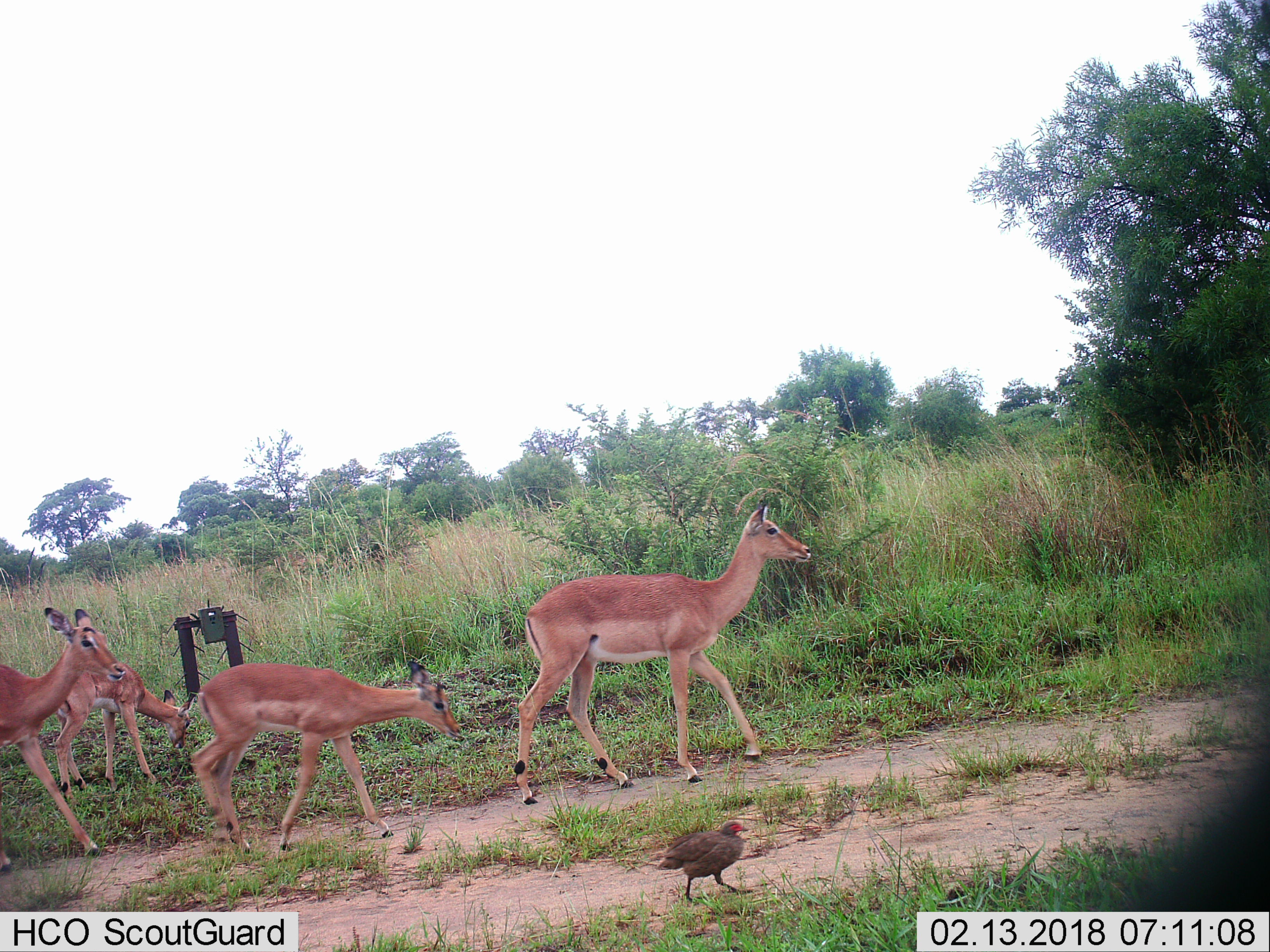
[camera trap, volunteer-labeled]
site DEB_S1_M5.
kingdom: Animalia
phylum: Chordata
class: Aves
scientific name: Aves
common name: bird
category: birdother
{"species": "birdother (bird) (Aves)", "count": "1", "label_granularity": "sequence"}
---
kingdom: Animalia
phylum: Chordata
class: Mammalia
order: Artiodactyla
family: Bovidae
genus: Aepyceros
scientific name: Aepyceros melampus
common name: impala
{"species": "impala (Aepyceros melampus)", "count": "4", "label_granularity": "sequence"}